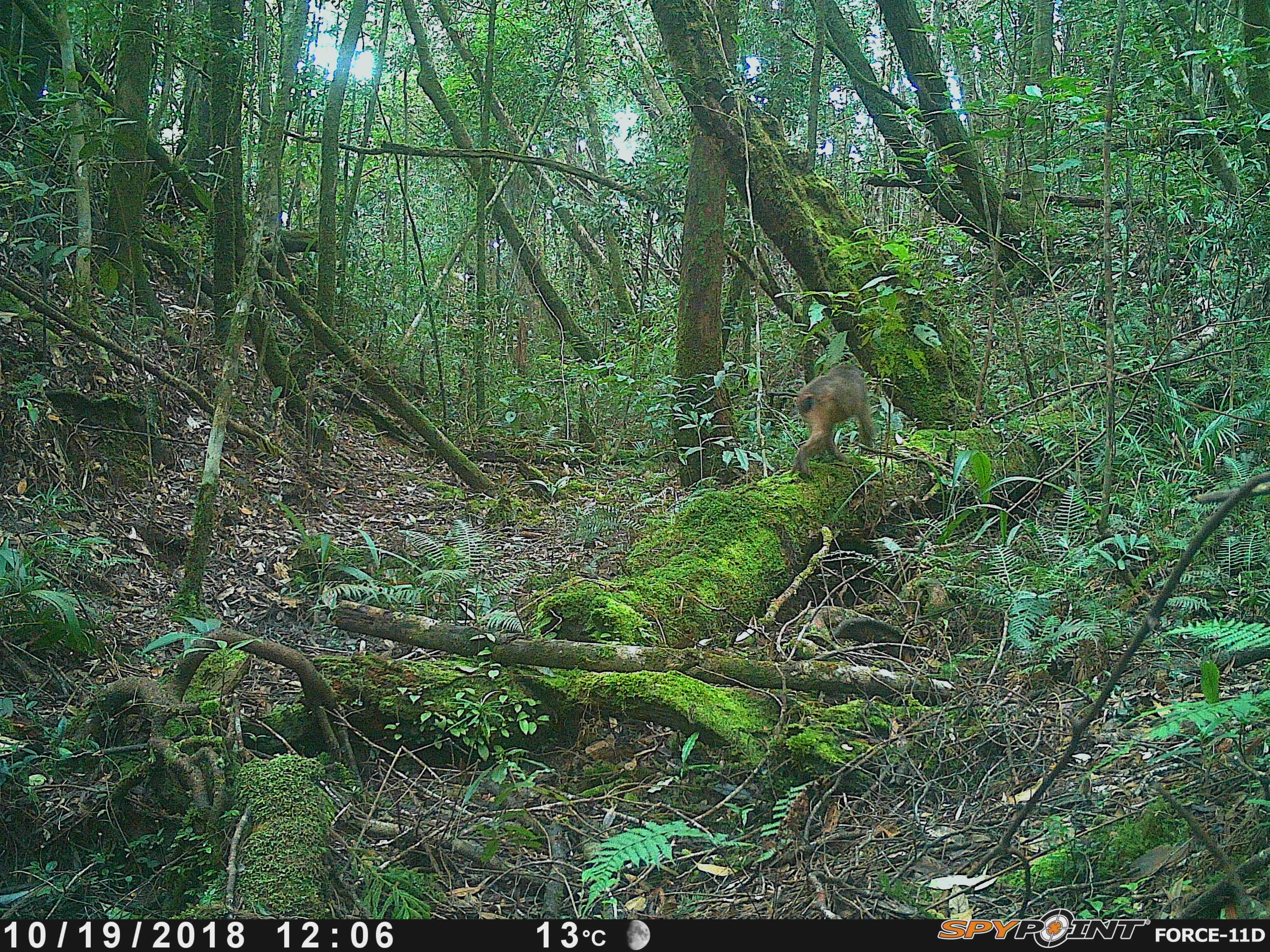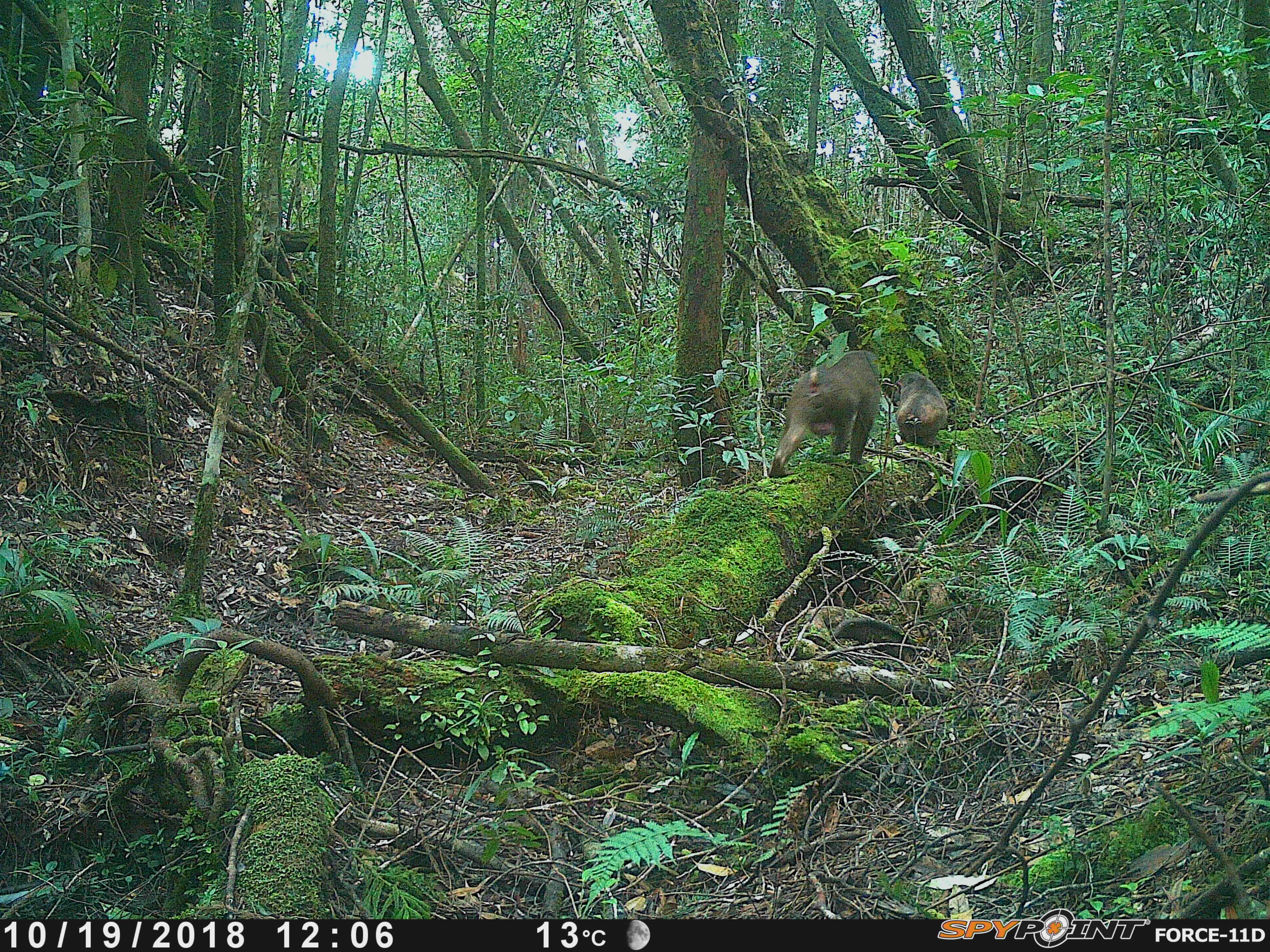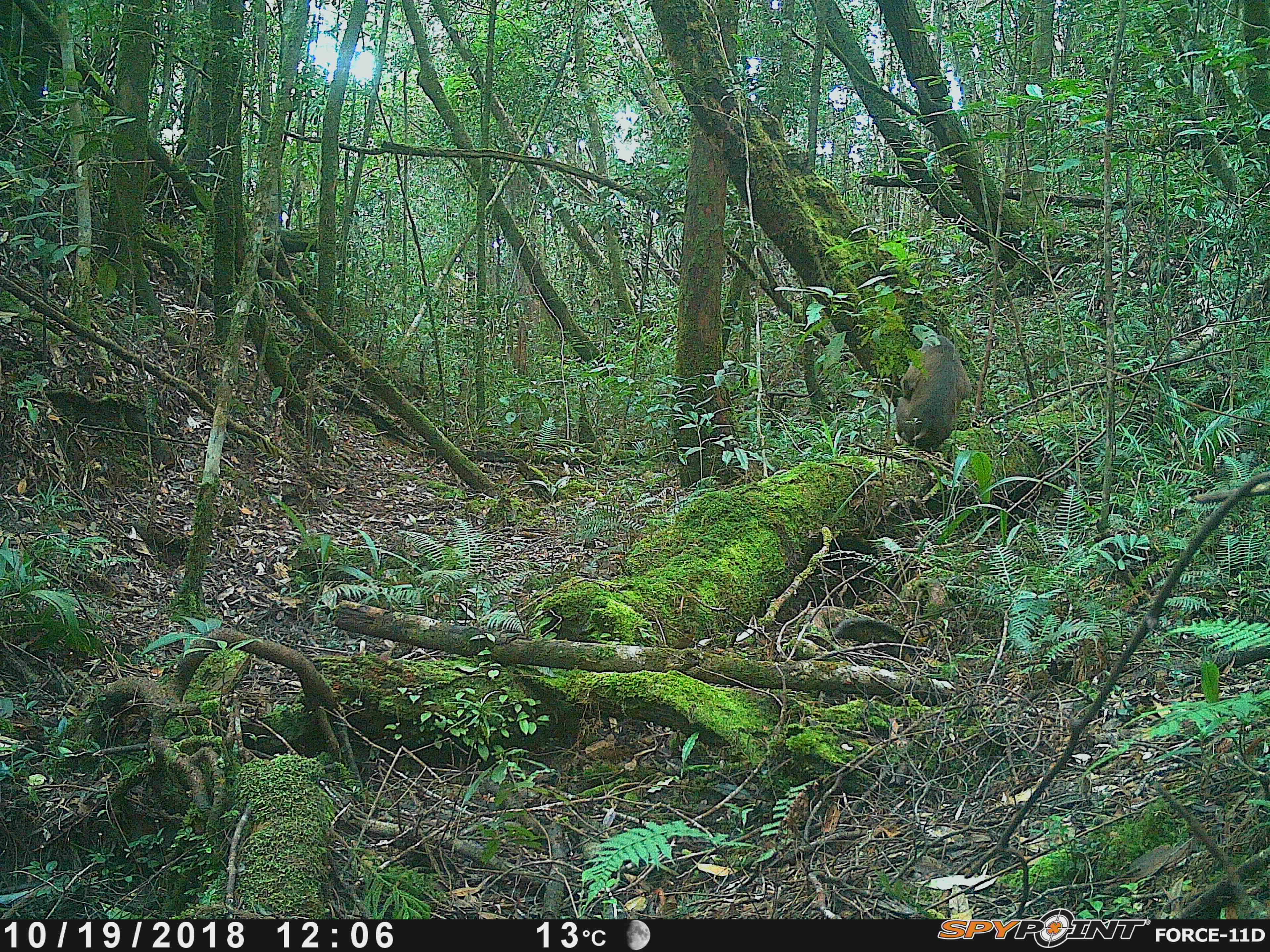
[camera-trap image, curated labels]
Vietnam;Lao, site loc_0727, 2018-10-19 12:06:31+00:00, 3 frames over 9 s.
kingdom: Animalia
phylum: Chordata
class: Mammalia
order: Primates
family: Cercopithecidae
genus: Macaca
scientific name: Macaca arctoides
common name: stump-tailed macaque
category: stump tailed macaque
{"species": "stump tailed macaque (stump-tailed macaque) (Macaca arctoides)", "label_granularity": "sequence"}